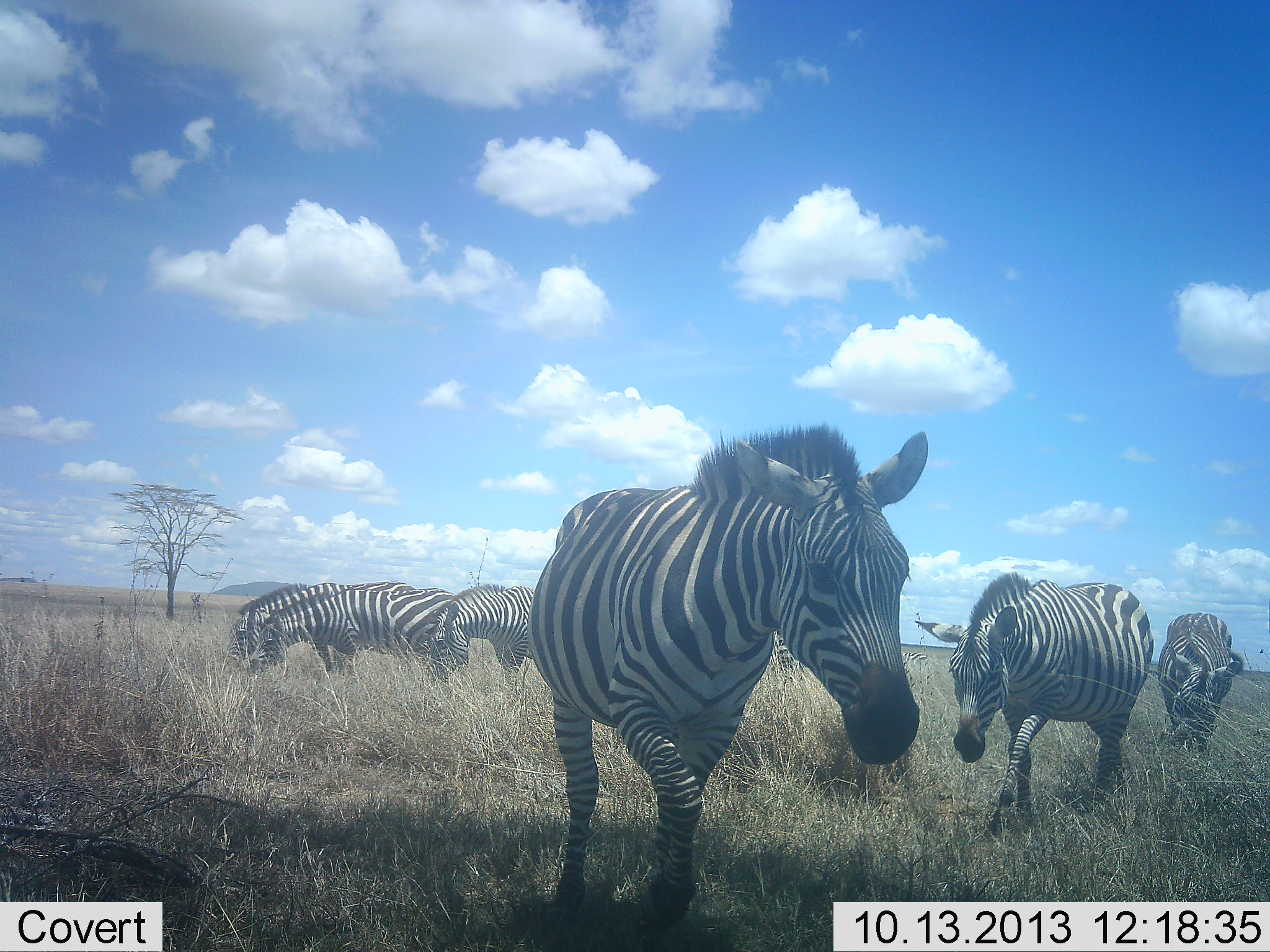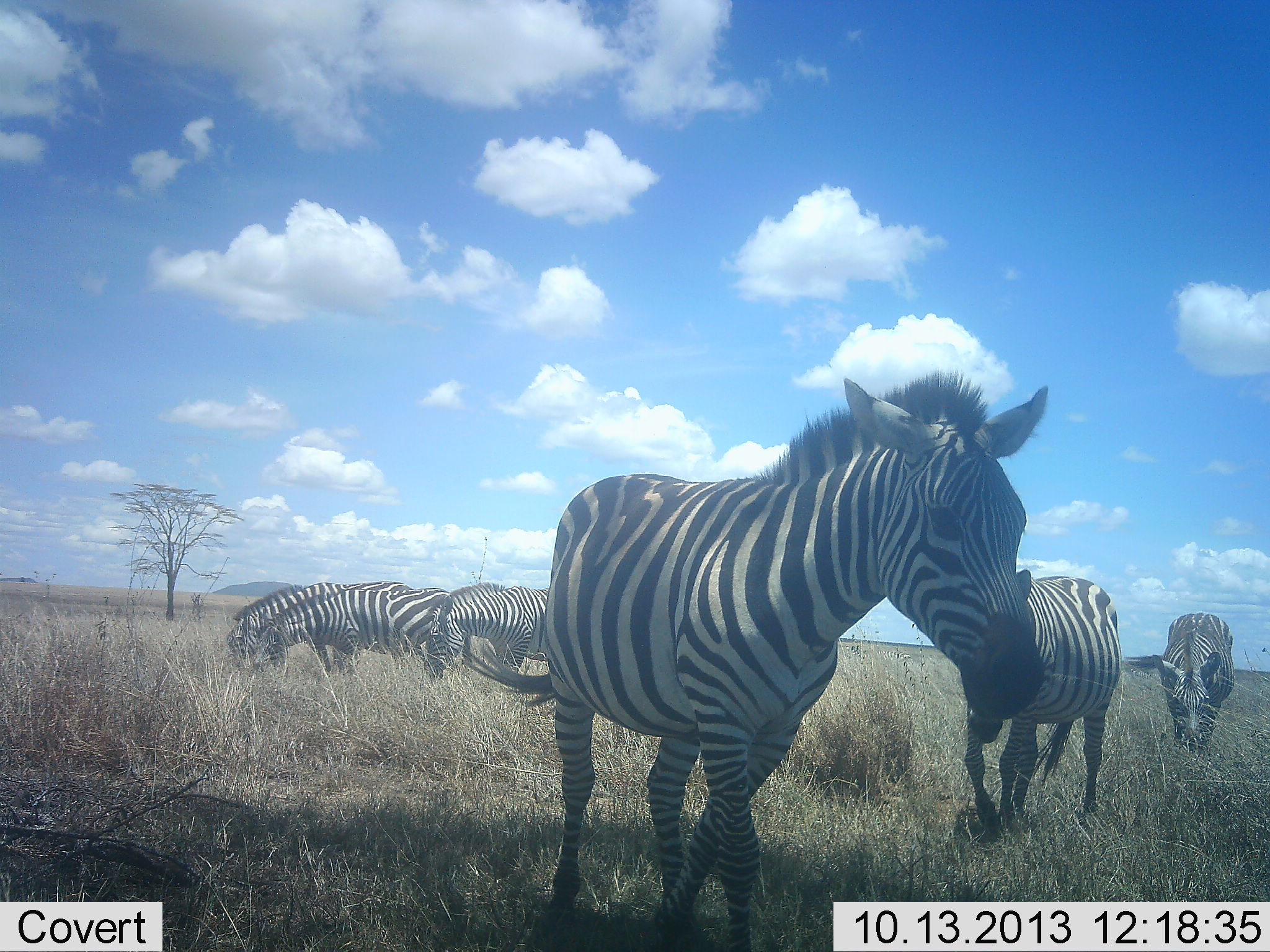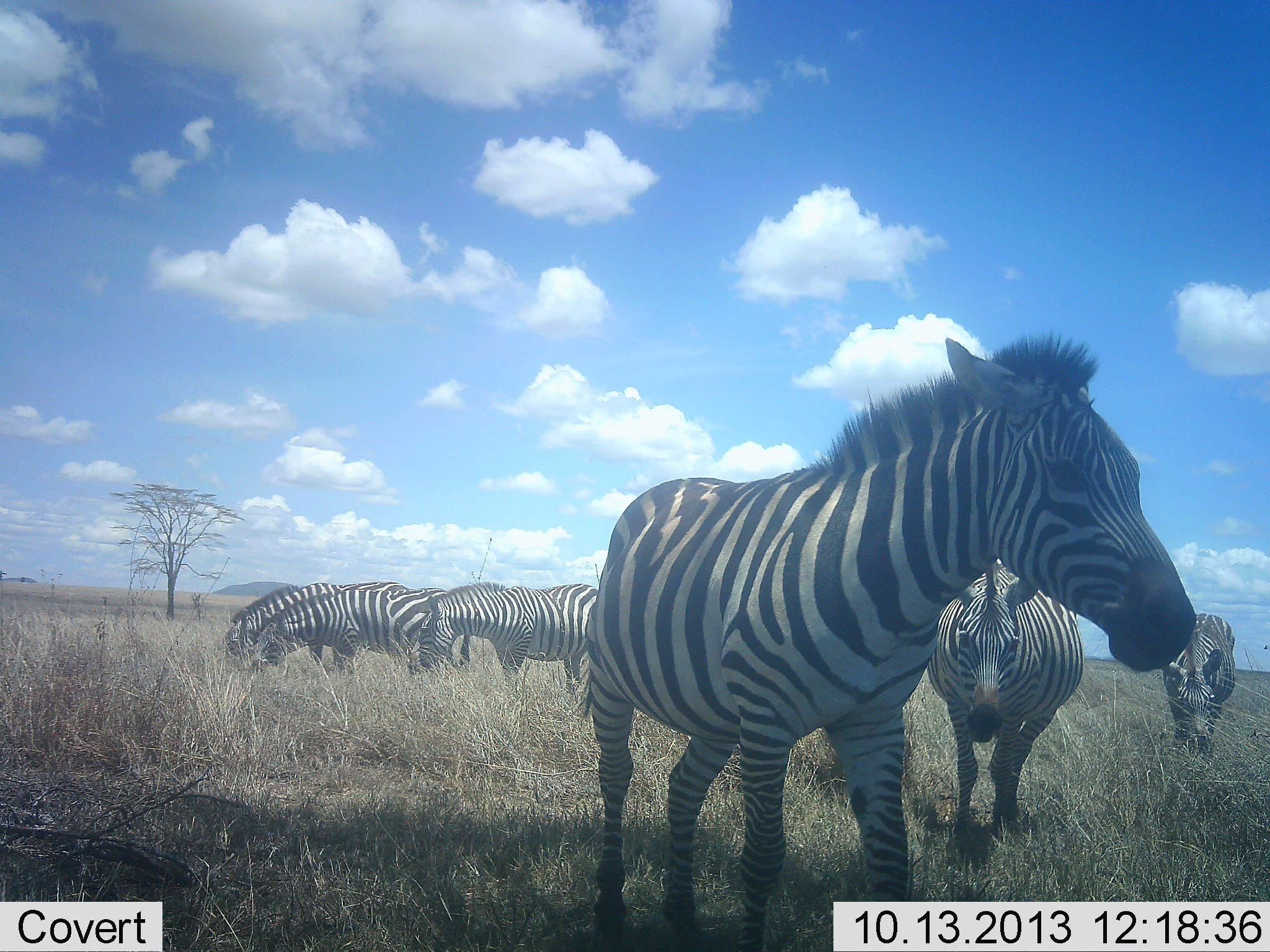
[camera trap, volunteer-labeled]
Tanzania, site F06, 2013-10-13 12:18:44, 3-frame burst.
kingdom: Animalia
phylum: Chordata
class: Mammalia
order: Perissodactyla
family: Equidae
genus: Equus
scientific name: Equus quagga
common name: plains zebra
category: zebra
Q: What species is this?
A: Zebra (plains zebra) (Equus quagga).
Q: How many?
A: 6.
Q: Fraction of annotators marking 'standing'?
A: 30%.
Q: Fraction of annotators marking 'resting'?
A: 0%.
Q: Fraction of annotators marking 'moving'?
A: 90%.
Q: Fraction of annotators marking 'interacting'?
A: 0%.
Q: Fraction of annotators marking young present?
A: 0%.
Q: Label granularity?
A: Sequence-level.